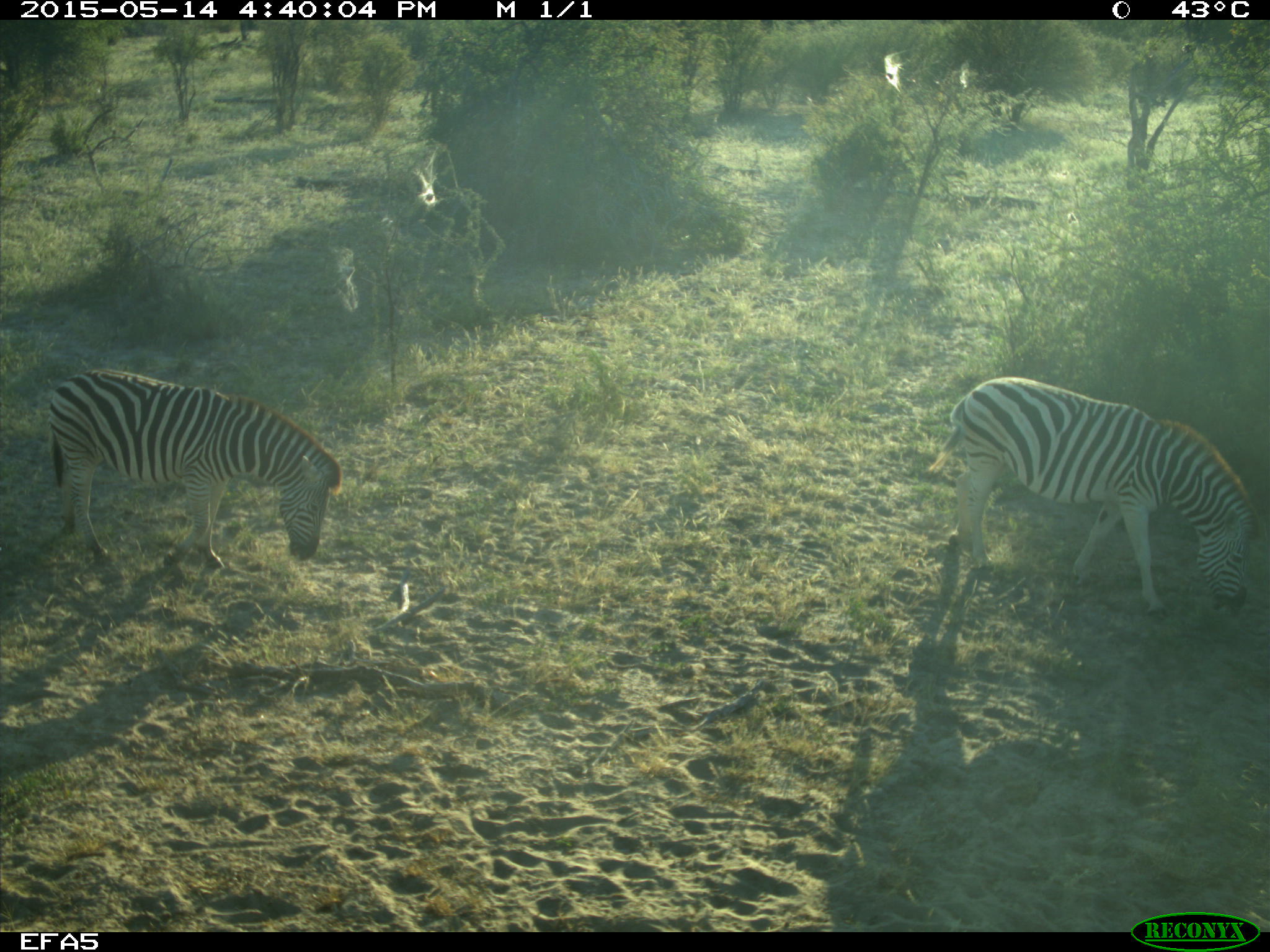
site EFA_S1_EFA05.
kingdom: Animalia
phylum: Chordata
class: Mammalia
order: Perissodactyla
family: Equidae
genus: Equus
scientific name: Equus quagga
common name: plains zebra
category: zebraplains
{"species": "zebraplains (plains zebra) (Equus quagga)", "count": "2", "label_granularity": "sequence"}